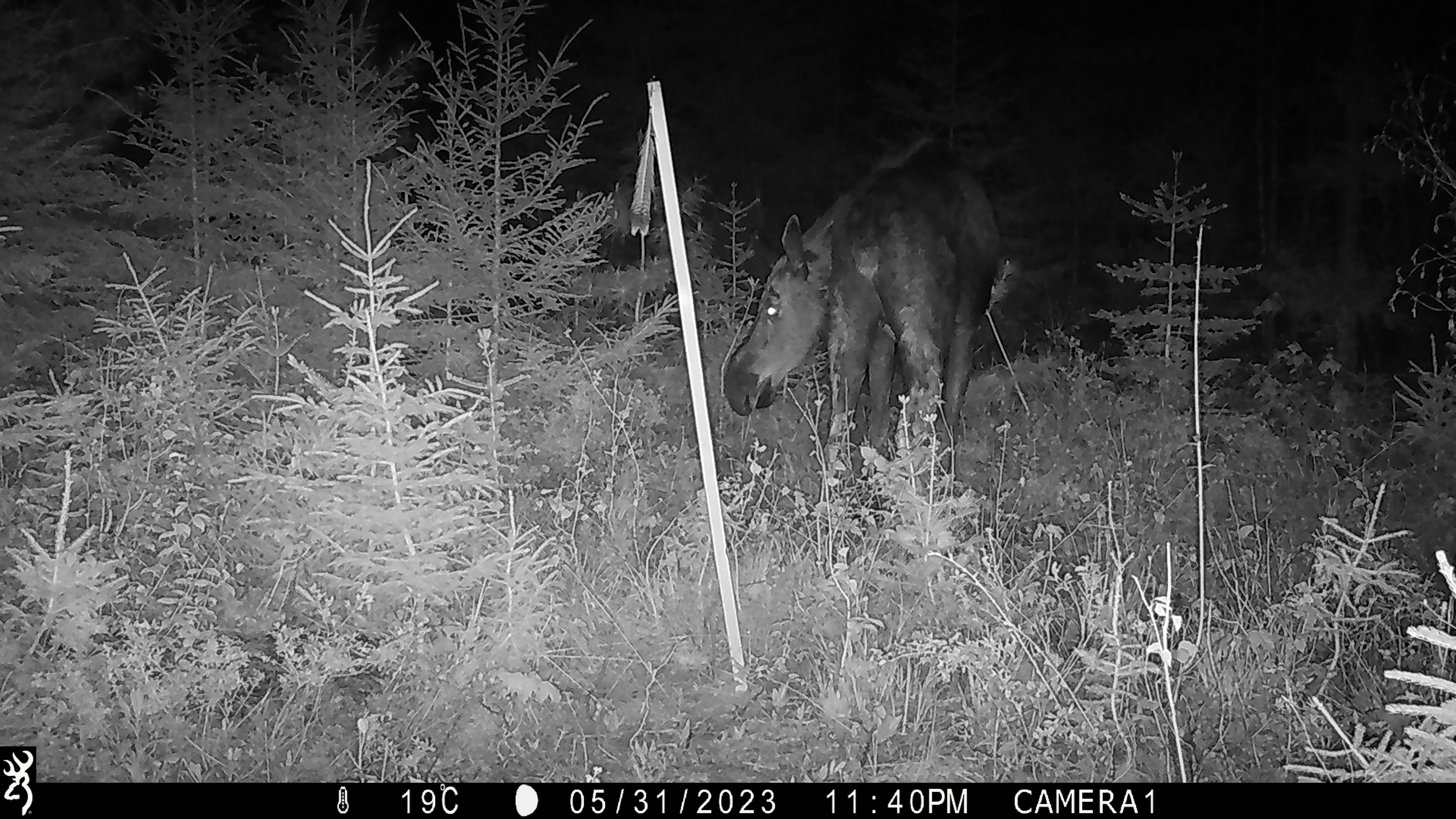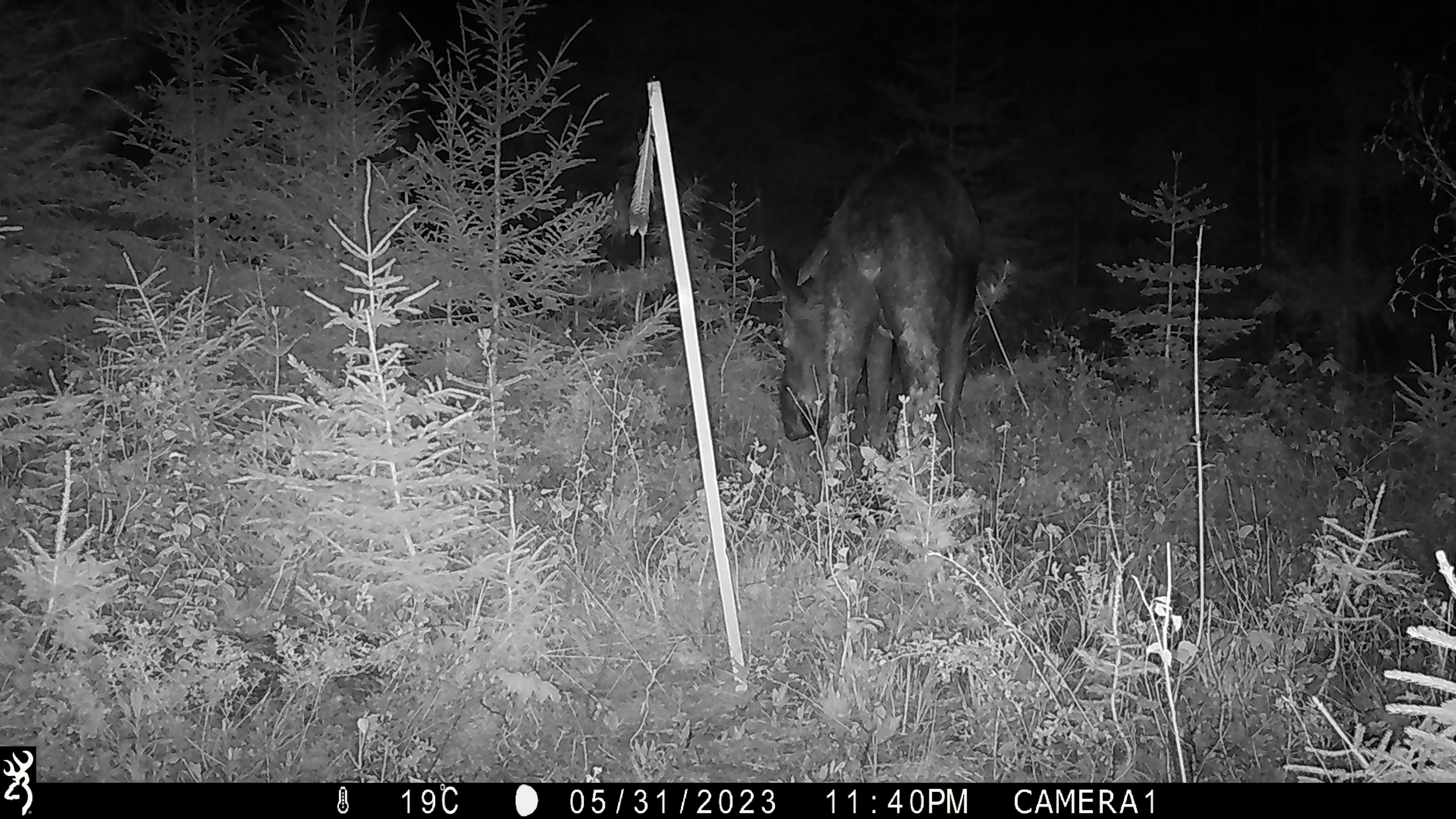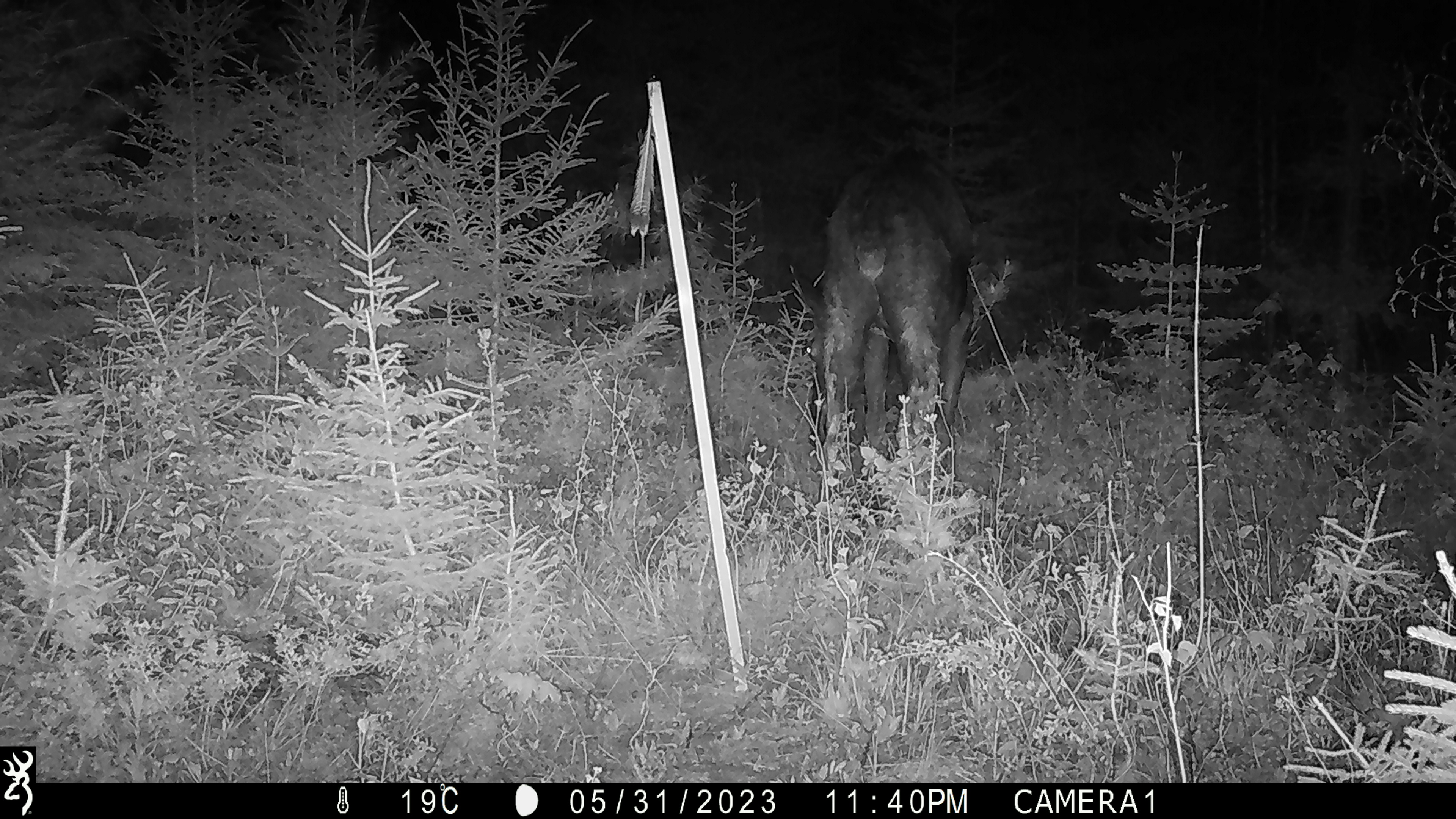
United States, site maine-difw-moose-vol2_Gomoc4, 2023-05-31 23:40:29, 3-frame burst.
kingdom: Animalia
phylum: Chordata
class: Mammalia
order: Artiodactyla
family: Cervidae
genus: Alces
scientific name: Alces alces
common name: moose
Moose (Alces alces).